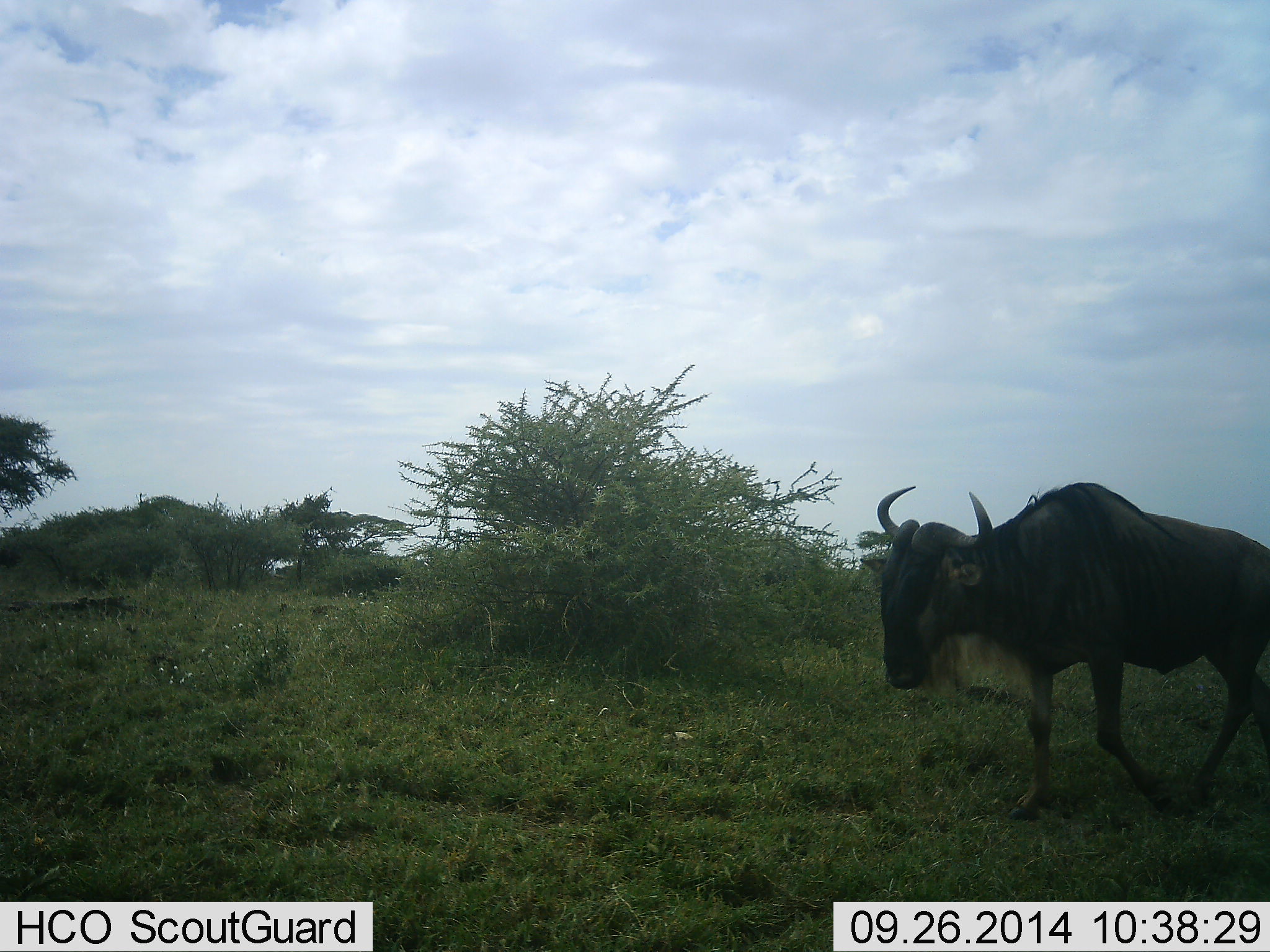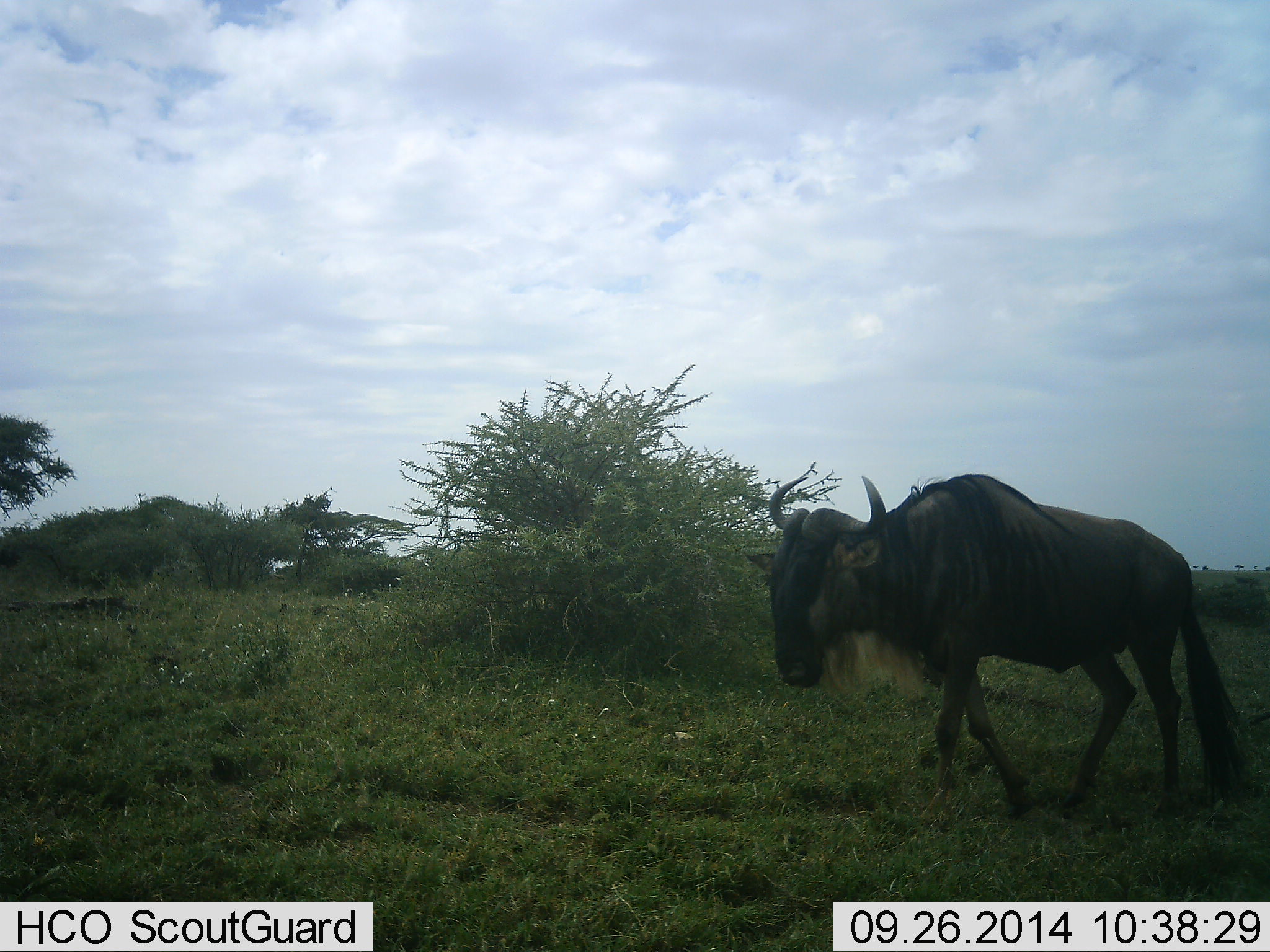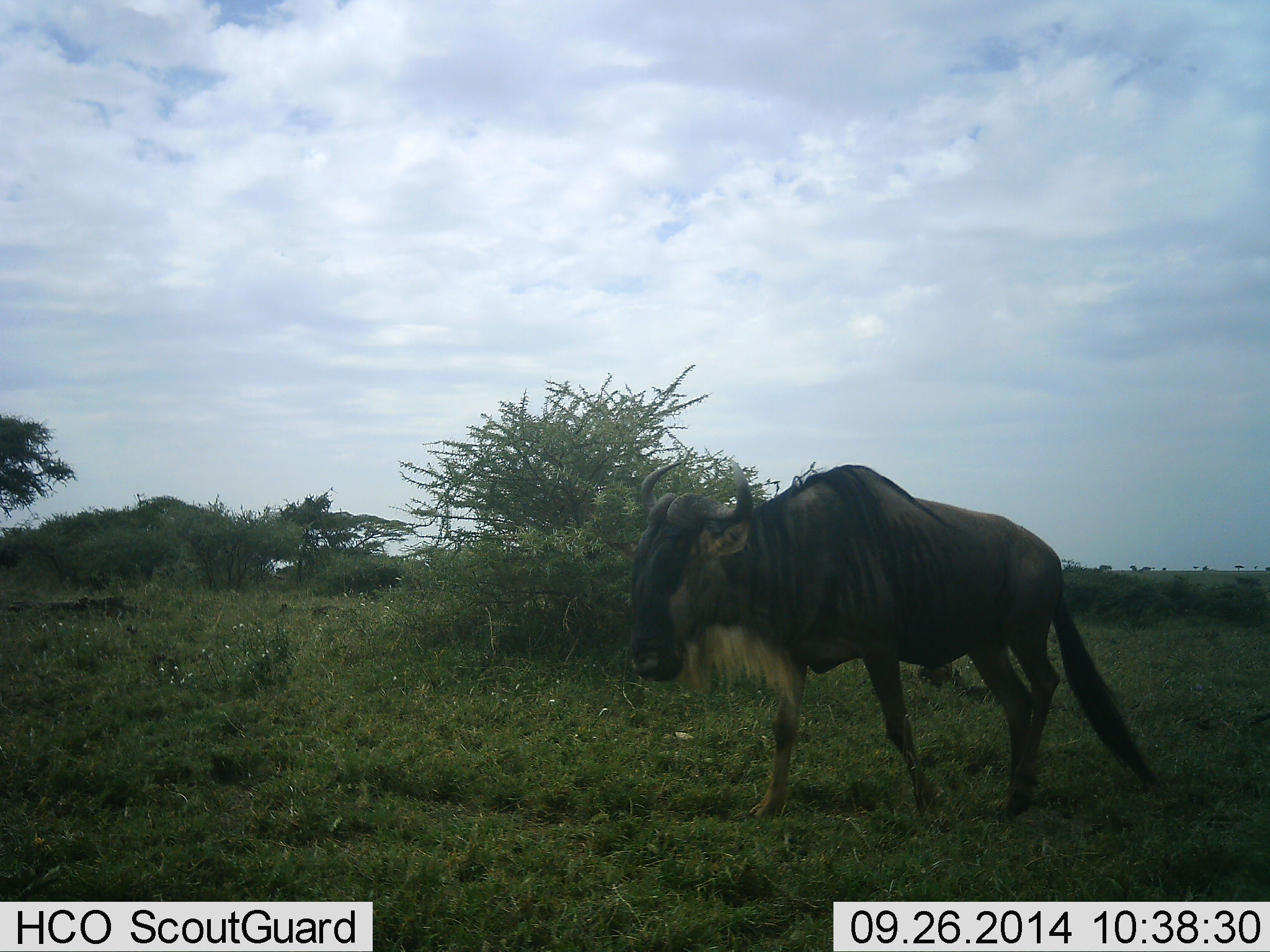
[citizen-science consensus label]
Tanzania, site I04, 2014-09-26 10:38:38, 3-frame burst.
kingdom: Animalia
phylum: Chordata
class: Mammalia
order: Artiodactyla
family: Bovidae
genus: Connochaetes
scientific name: Connochaetes taurinus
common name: blue wildebeest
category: wildebeest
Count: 1.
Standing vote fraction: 10%.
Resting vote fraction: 0%.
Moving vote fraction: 90%.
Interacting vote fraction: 0%.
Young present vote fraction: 0%.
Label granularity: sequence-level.